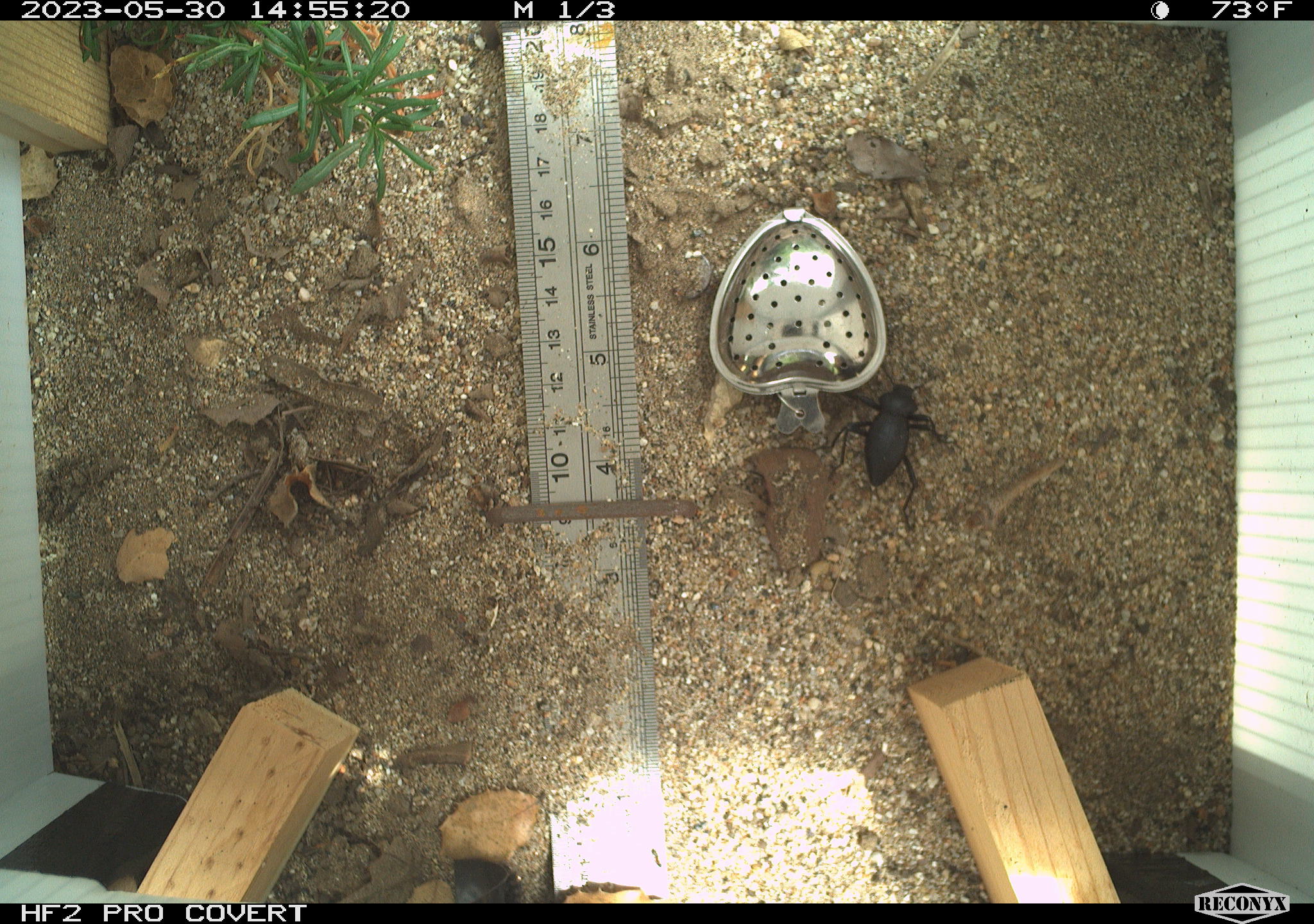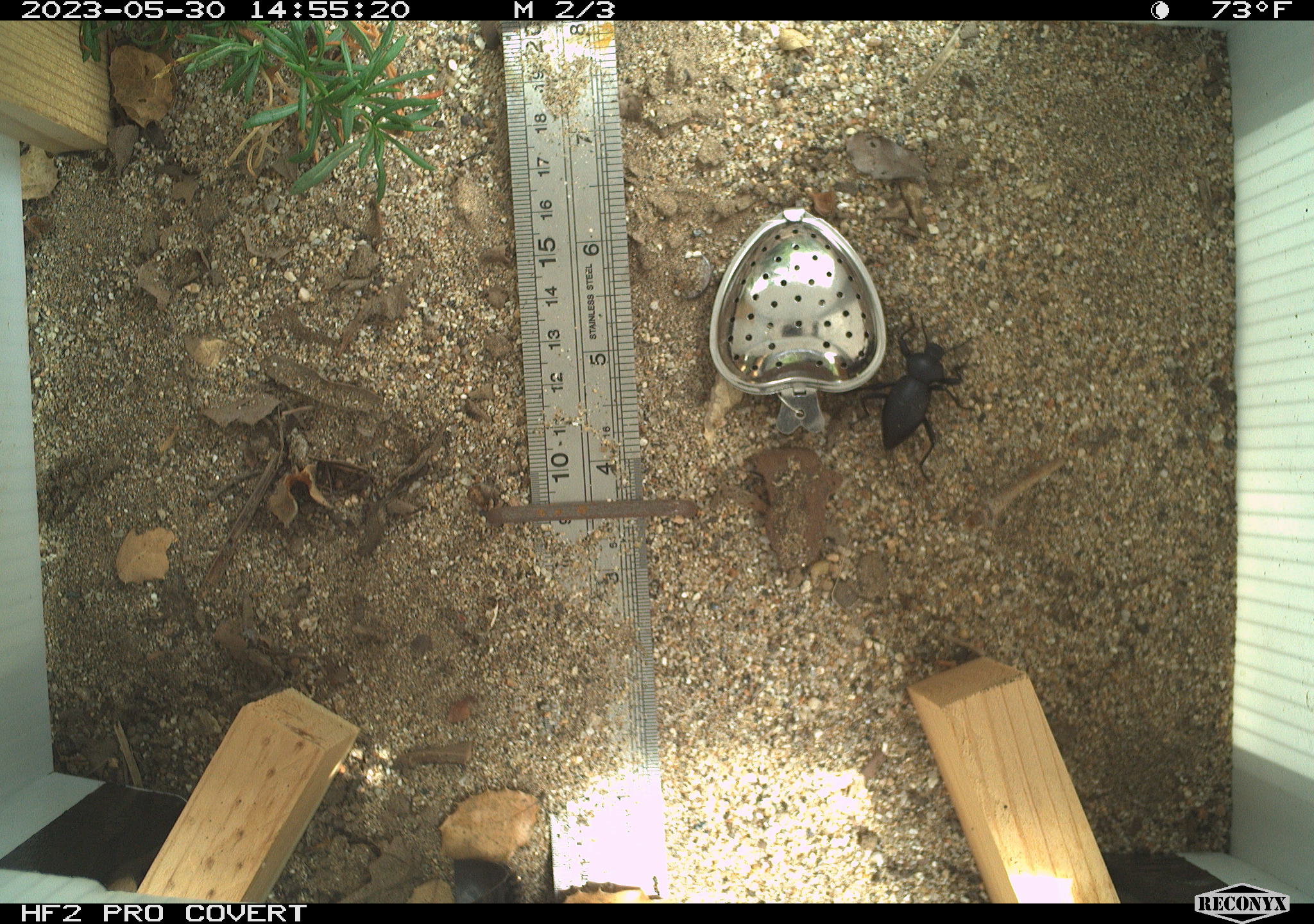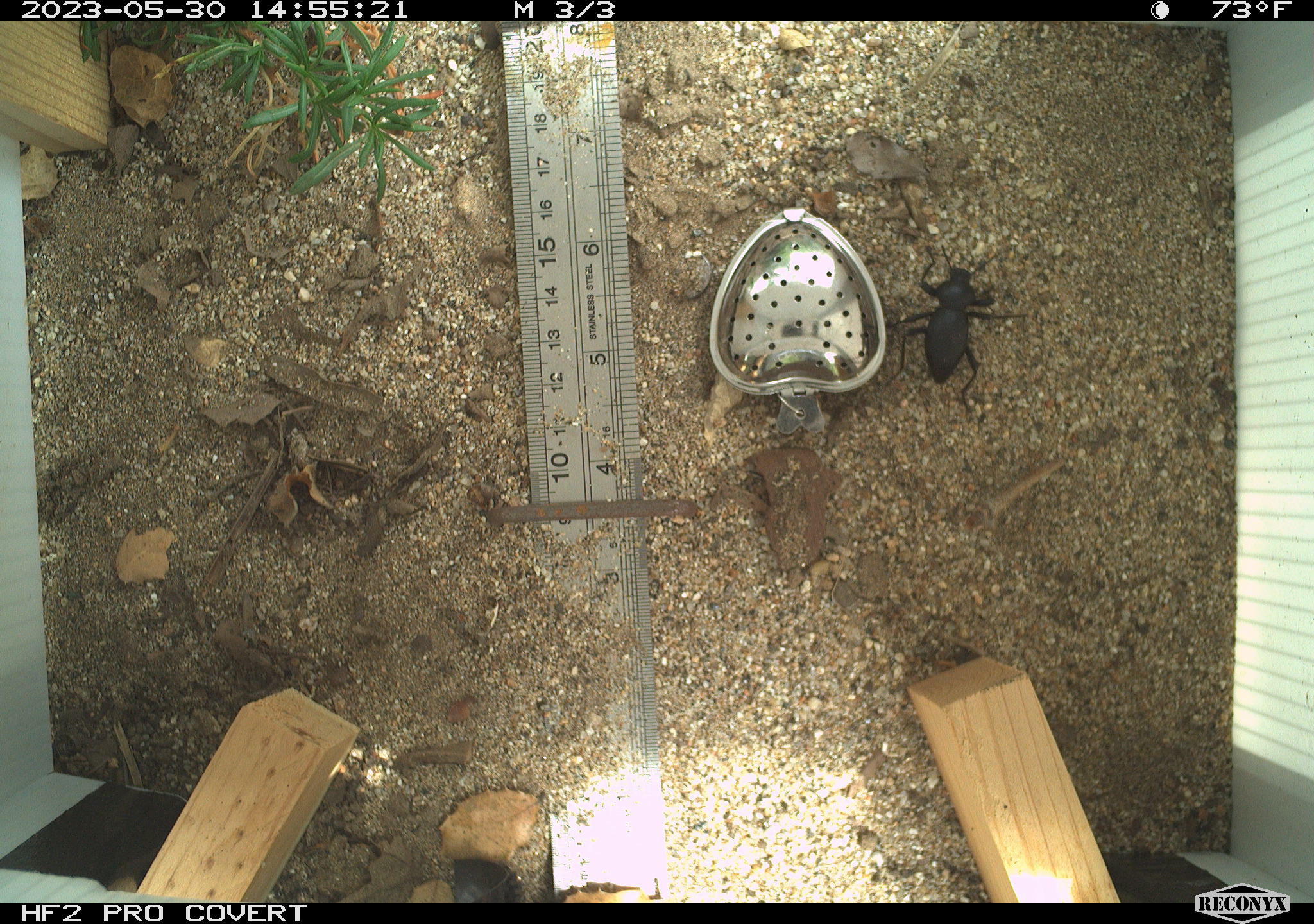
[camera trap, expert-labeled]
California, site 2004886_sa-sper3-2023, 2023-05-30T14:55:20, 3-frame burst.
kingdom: Animalia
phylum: Arthropoda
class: Insecta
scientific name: Insecta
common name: insect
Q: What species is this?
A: Insect (Insecta).